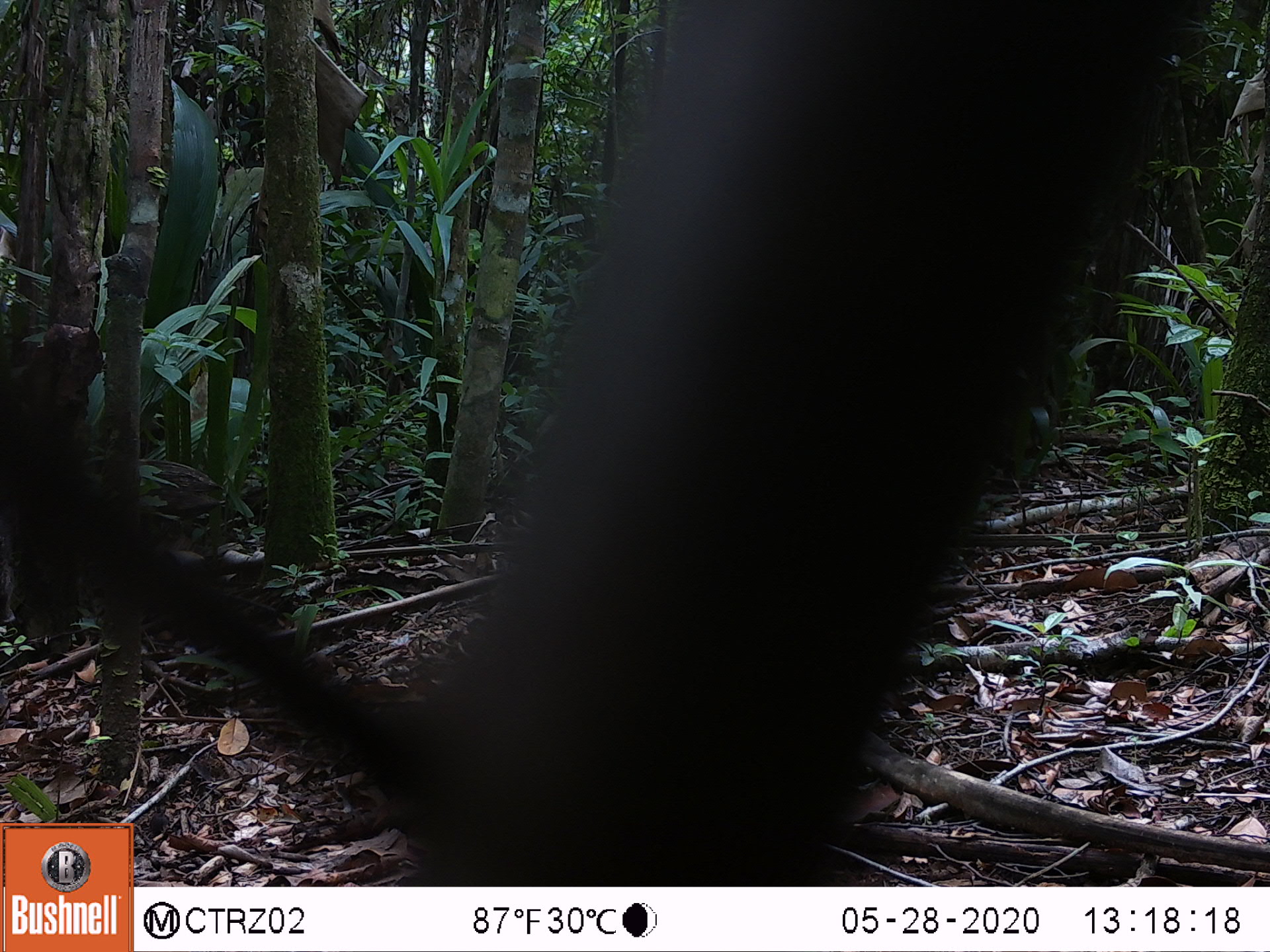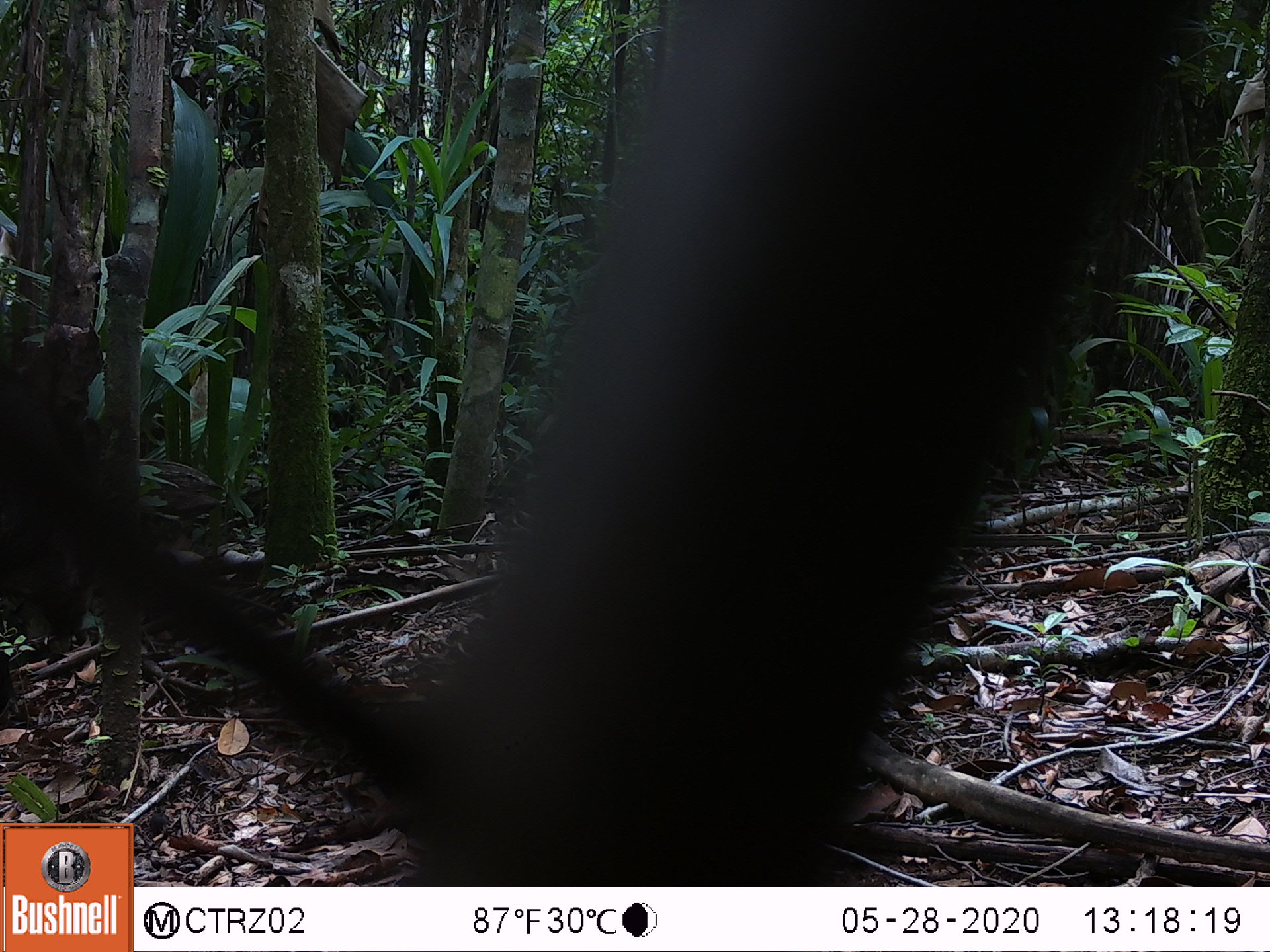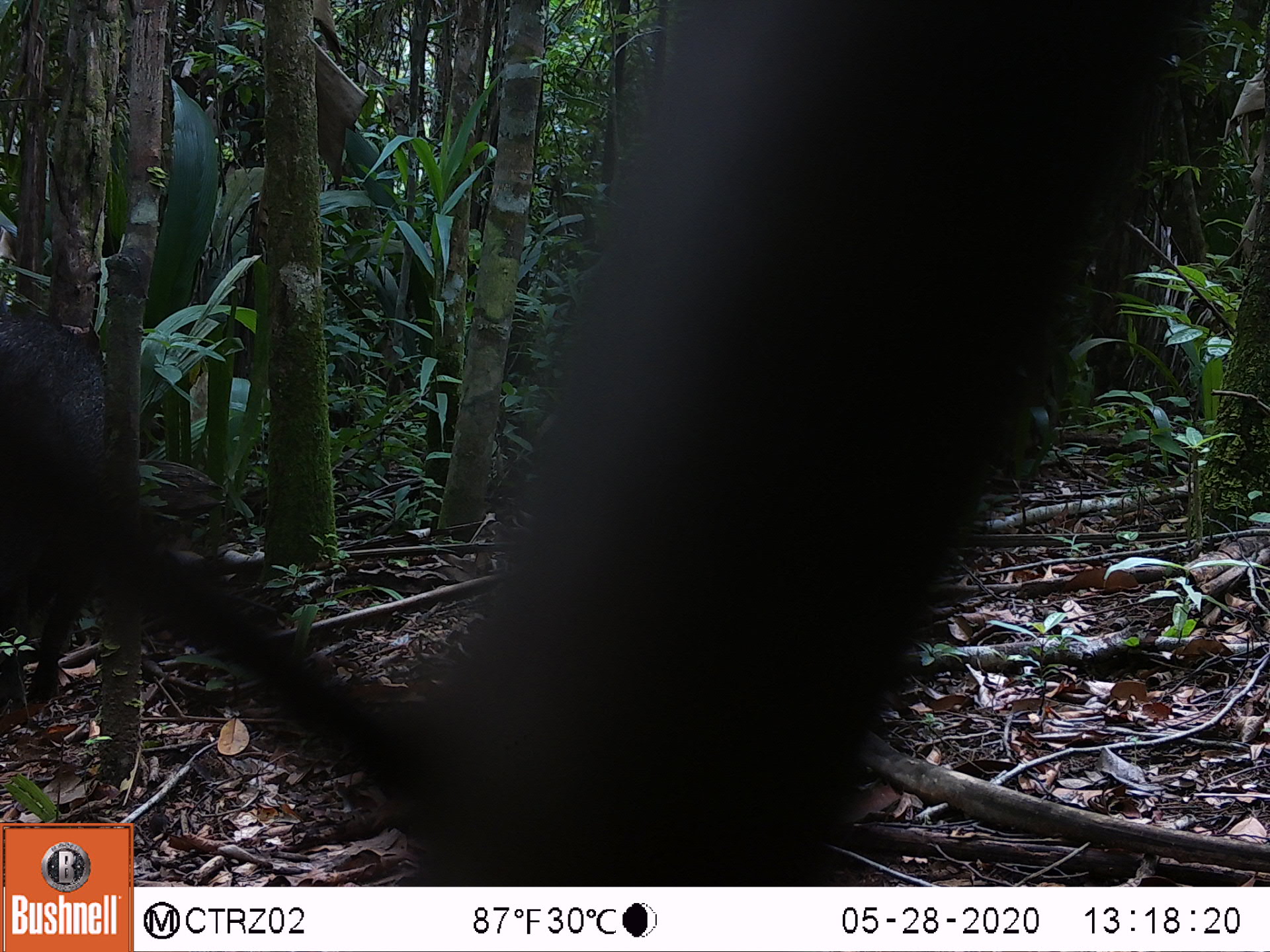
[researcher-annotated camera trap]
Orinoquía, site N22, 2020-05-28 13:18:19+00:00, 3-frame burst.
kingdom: Animalia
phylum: Chordata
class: Mammalia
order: Artiodactyla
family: Tayassuidae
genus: Pecari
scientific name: Pecari tajacu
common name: collared peccary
Collared peccary (Pecari tajacu).